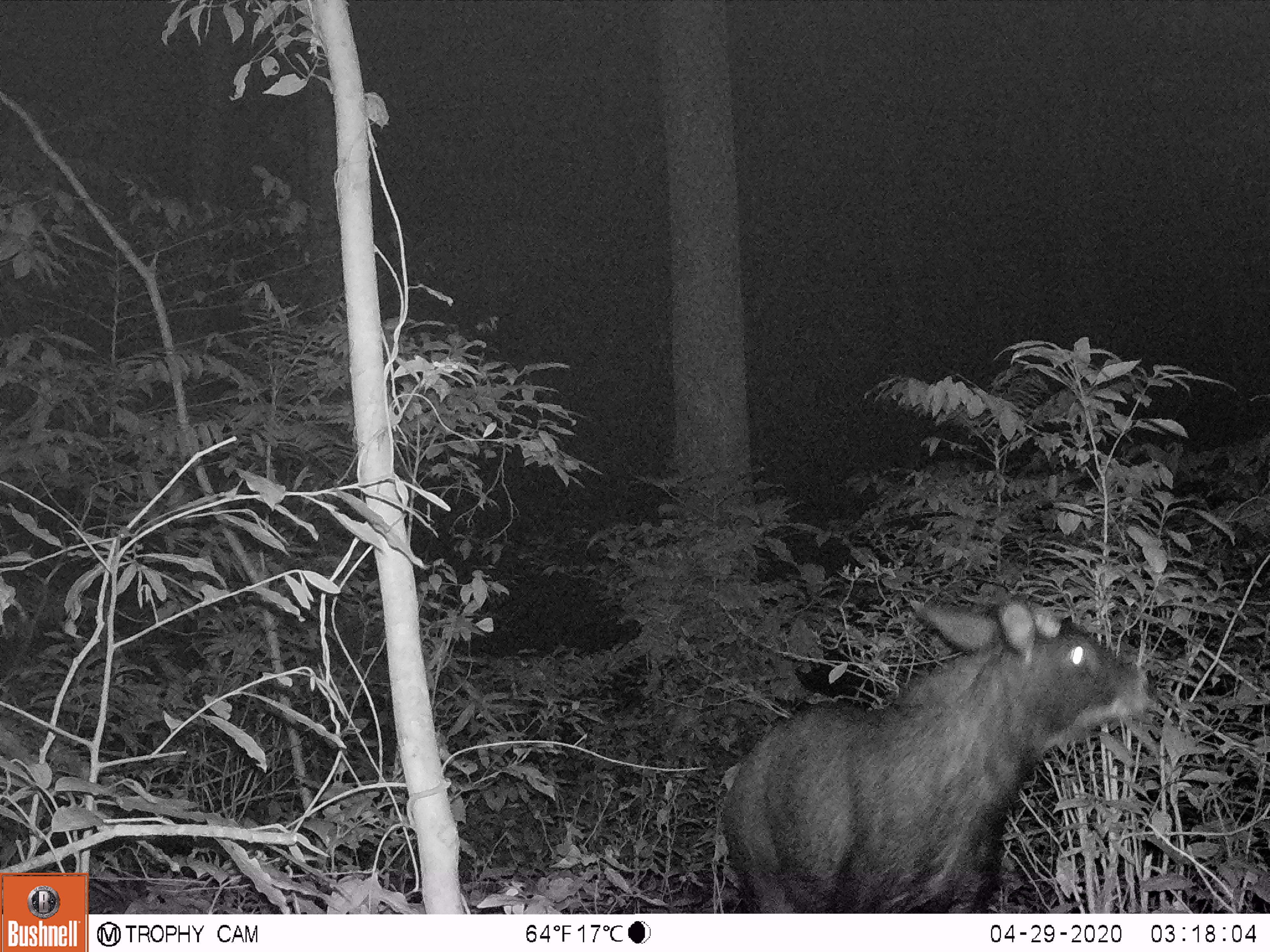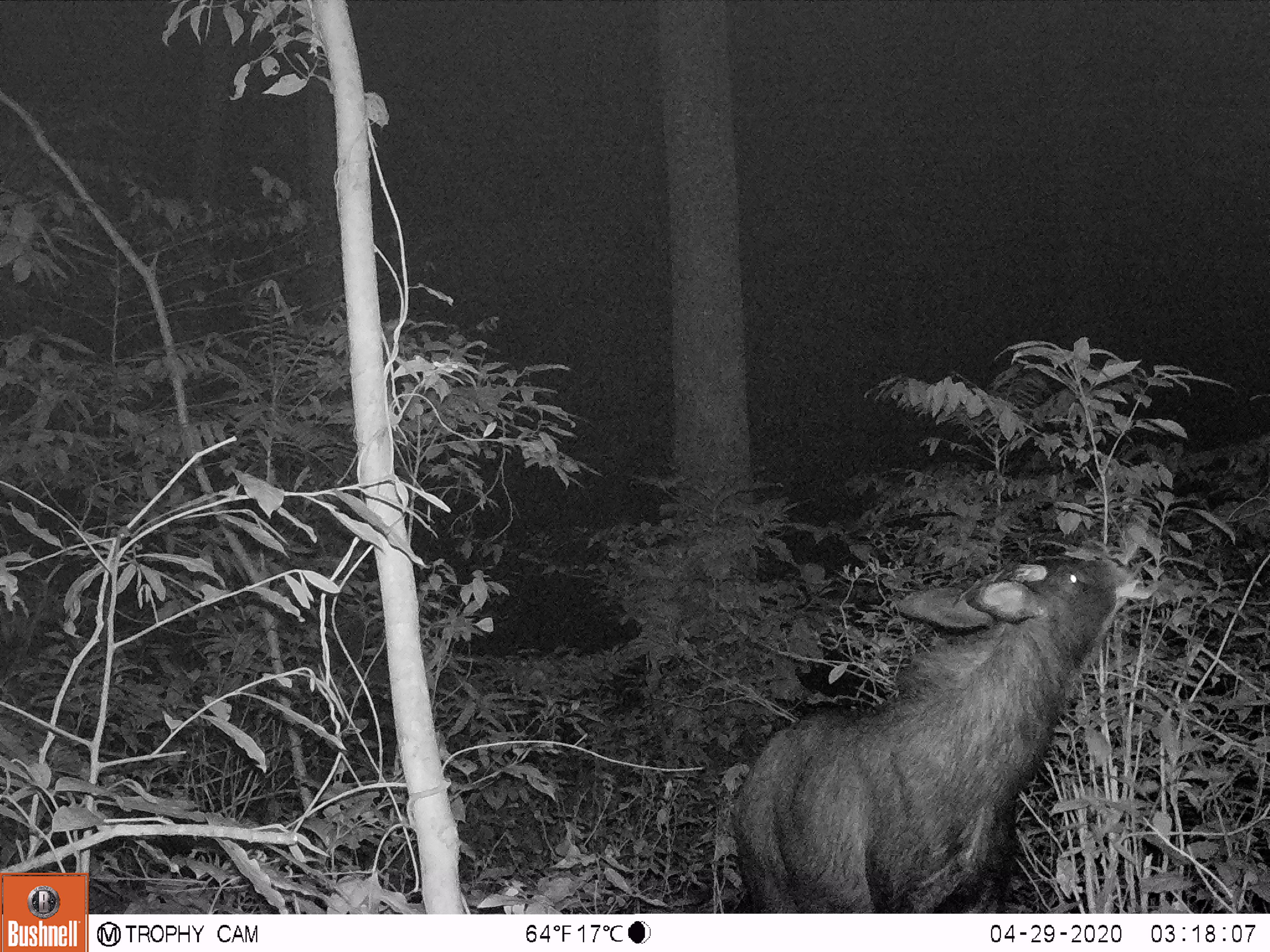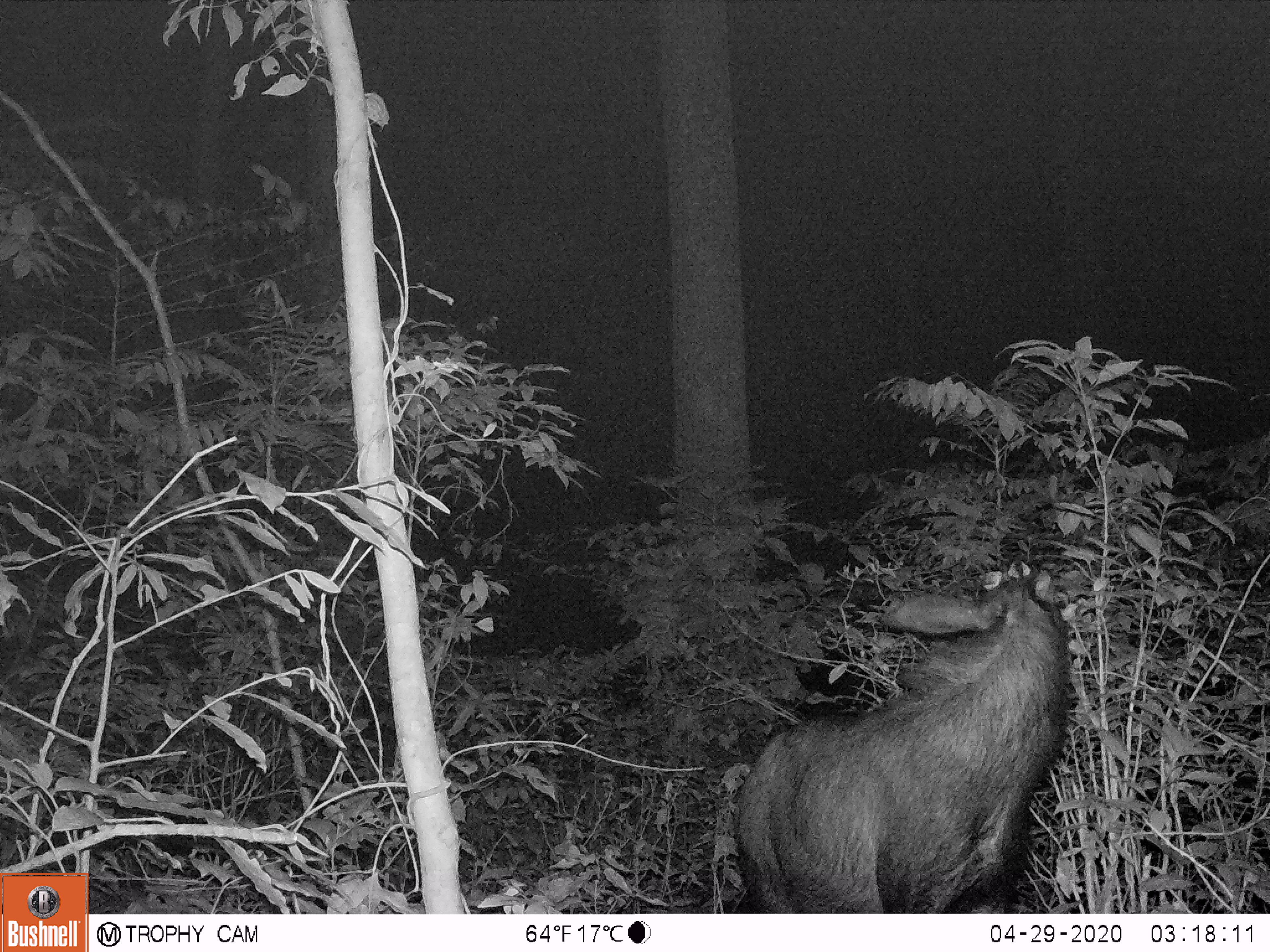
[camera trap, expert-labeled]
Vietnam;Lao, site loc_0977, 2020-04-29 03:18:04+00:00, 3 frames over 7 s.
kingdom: Animalia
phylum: Chordata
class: Mammalia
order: Artiodactyla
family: Bovidae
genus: Capricornis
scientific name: Capricornis sumatraensis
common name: chinese serow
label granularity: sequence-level